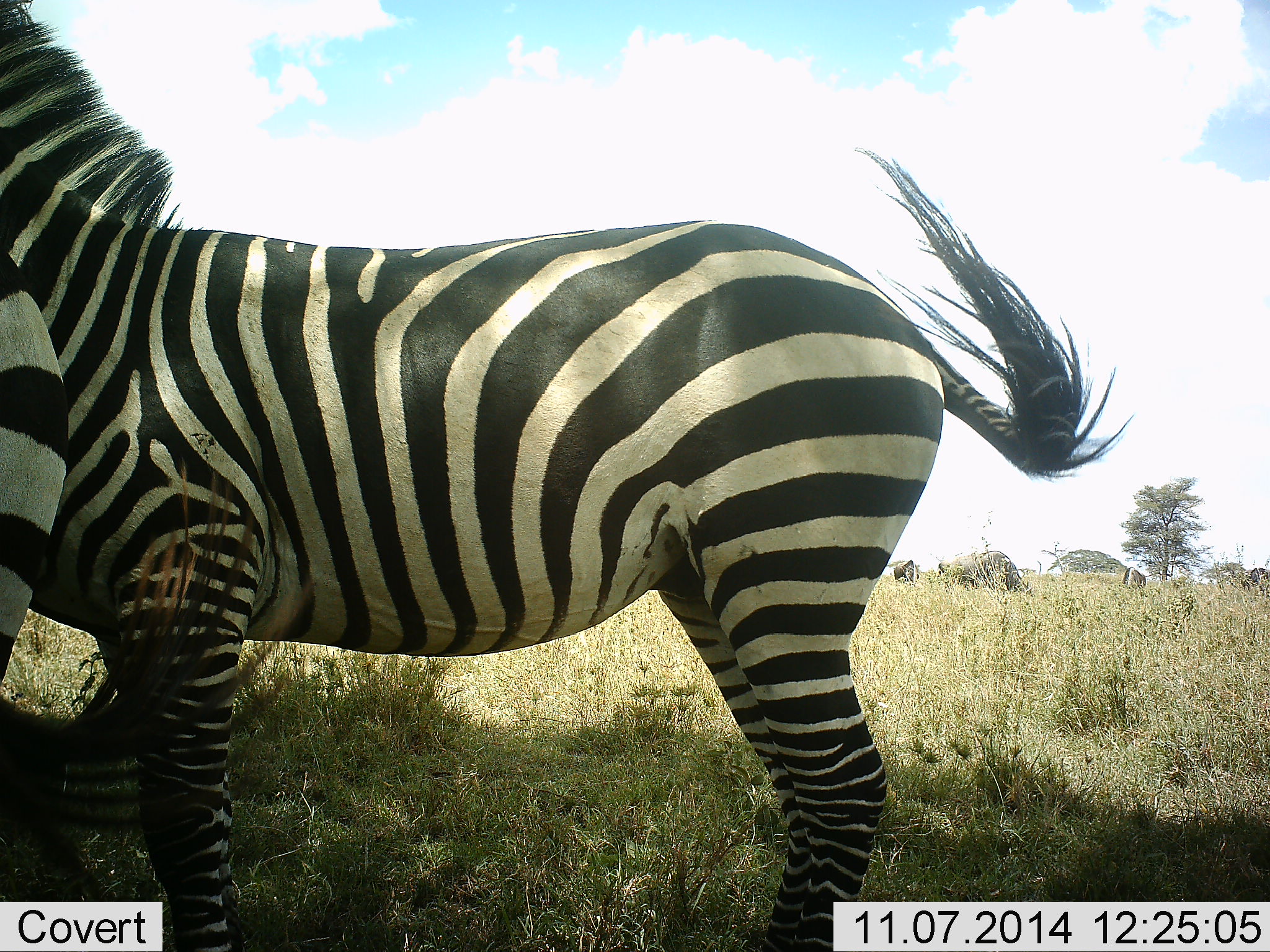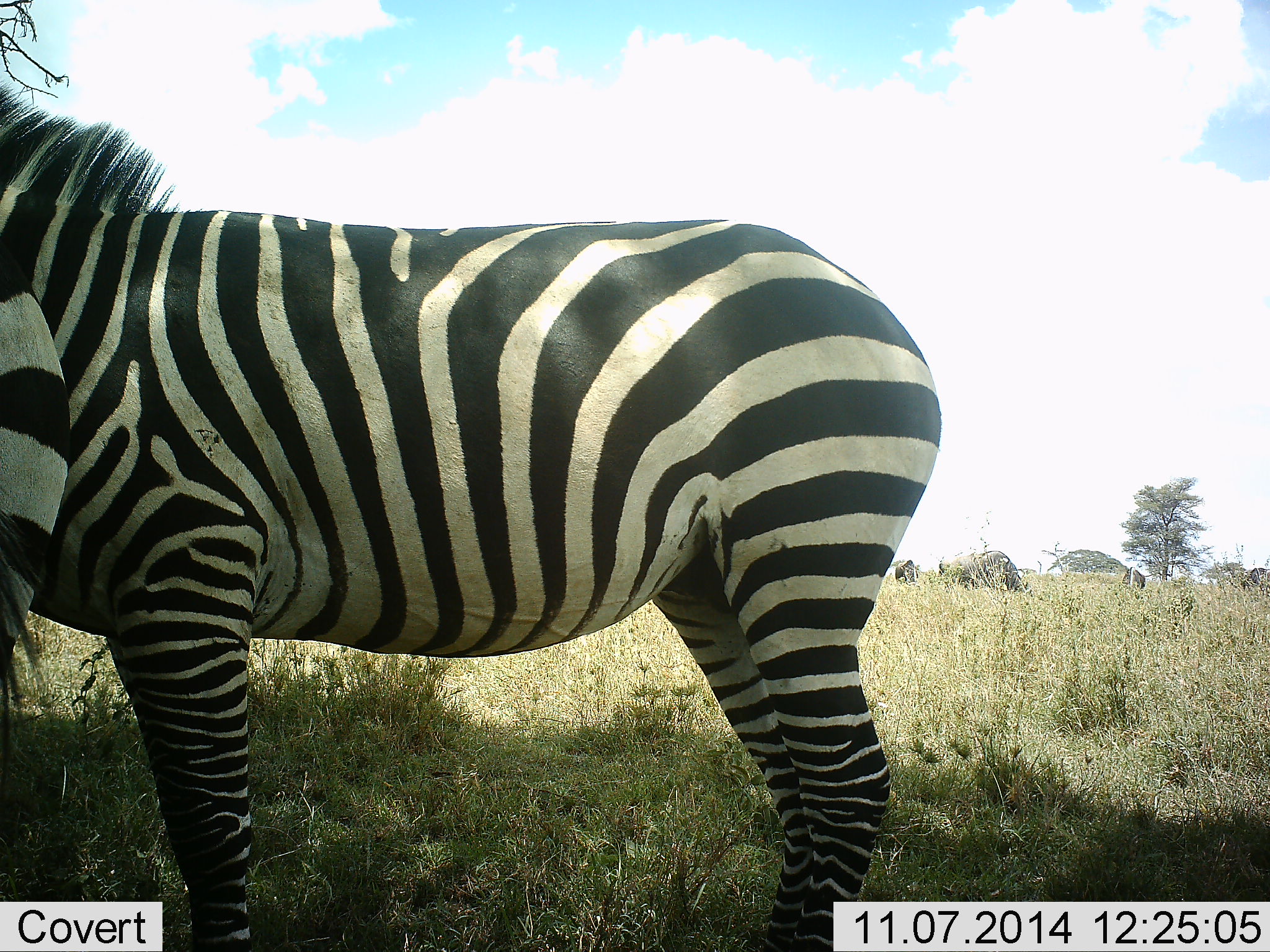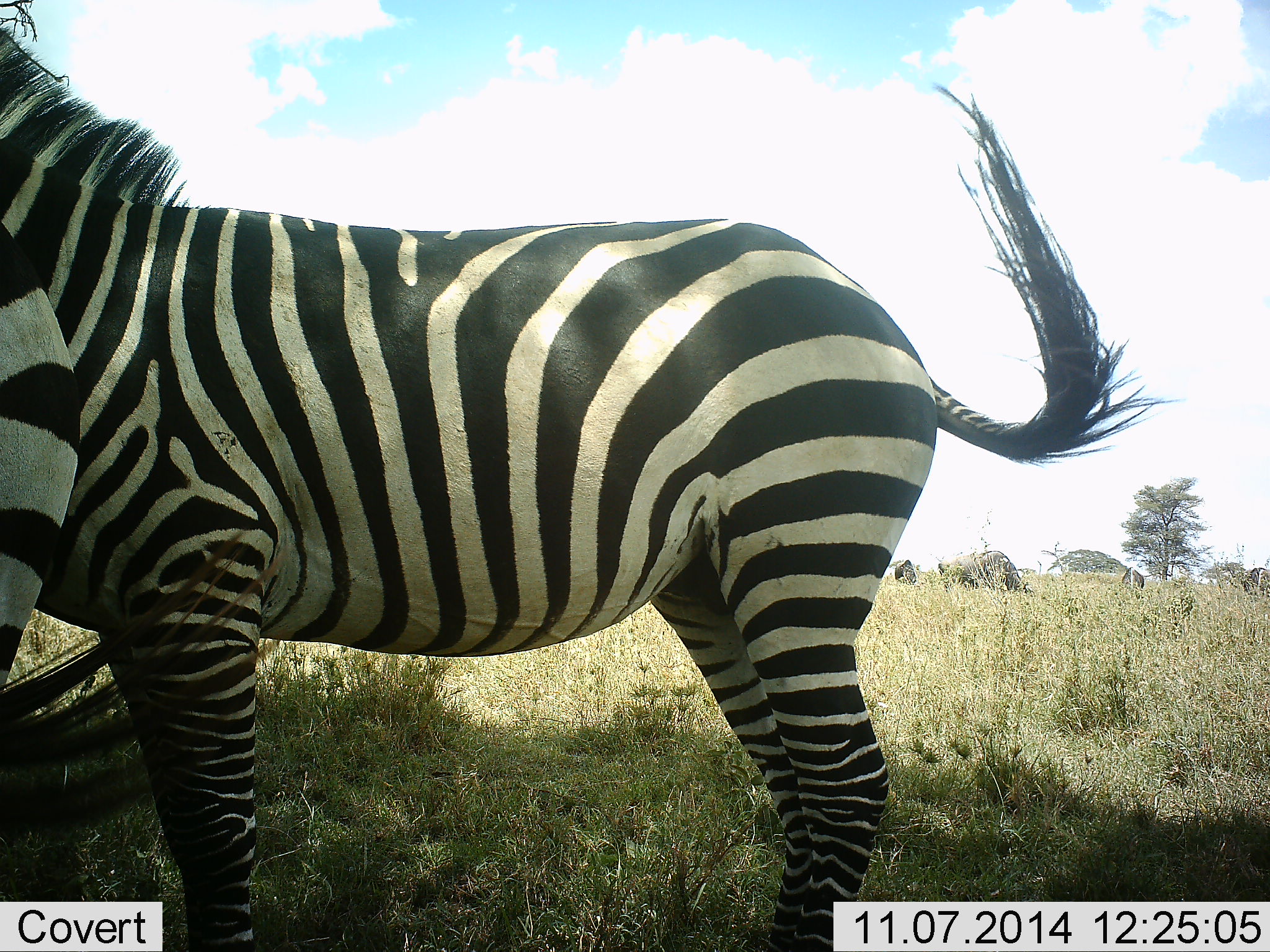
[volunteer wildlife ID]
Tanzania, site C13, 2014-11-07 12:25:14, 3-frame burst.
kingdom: Animalia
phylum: Chordata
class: Mammalia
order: Perissodactyla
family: Equidae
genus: Equus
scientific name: Equus quagga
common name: plains zebra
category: zebra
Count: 2.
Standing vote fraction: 92%.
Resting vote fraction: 8%.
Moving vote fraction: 15%.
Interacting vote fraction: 8%.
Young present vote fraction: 0%.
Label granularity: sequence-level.